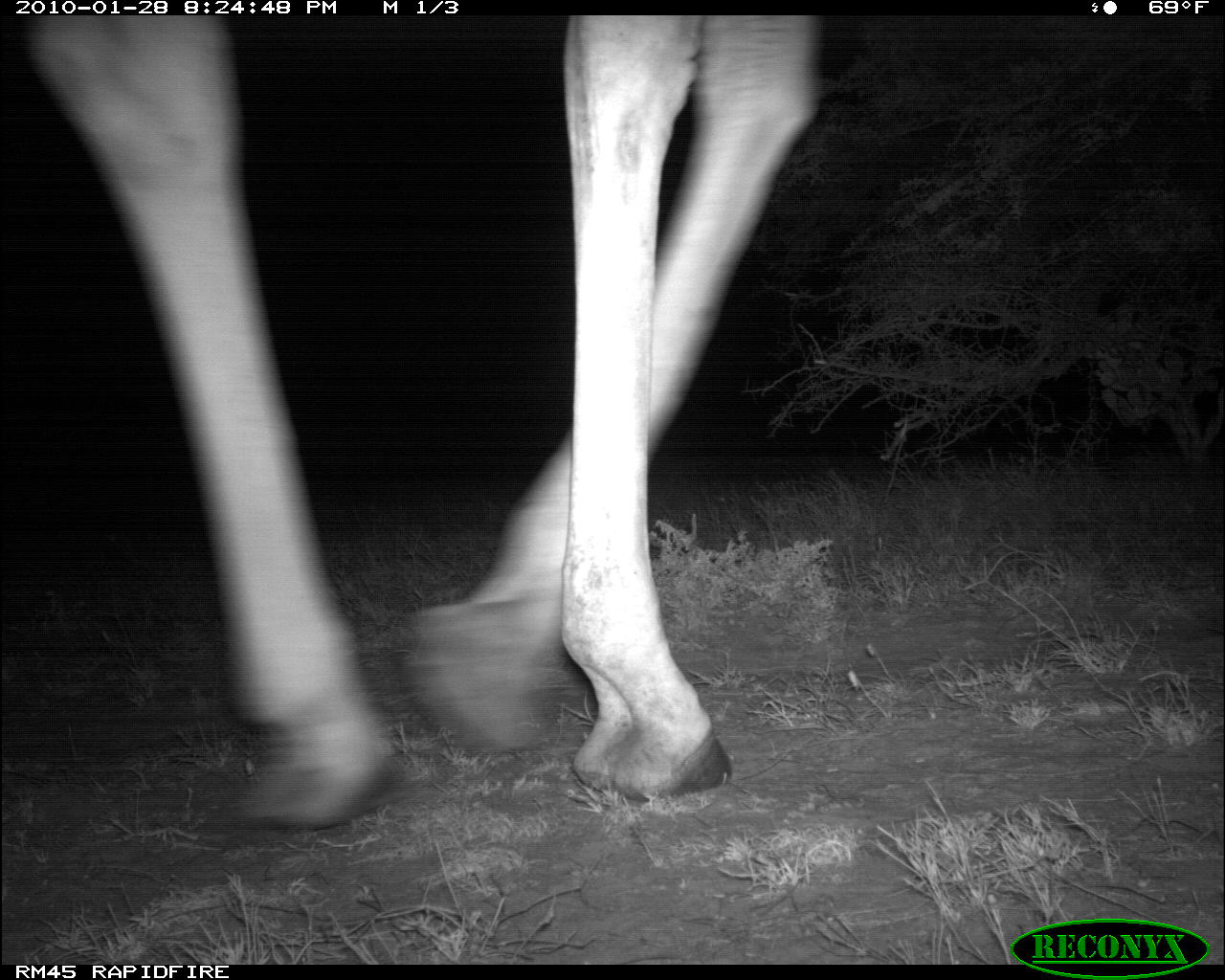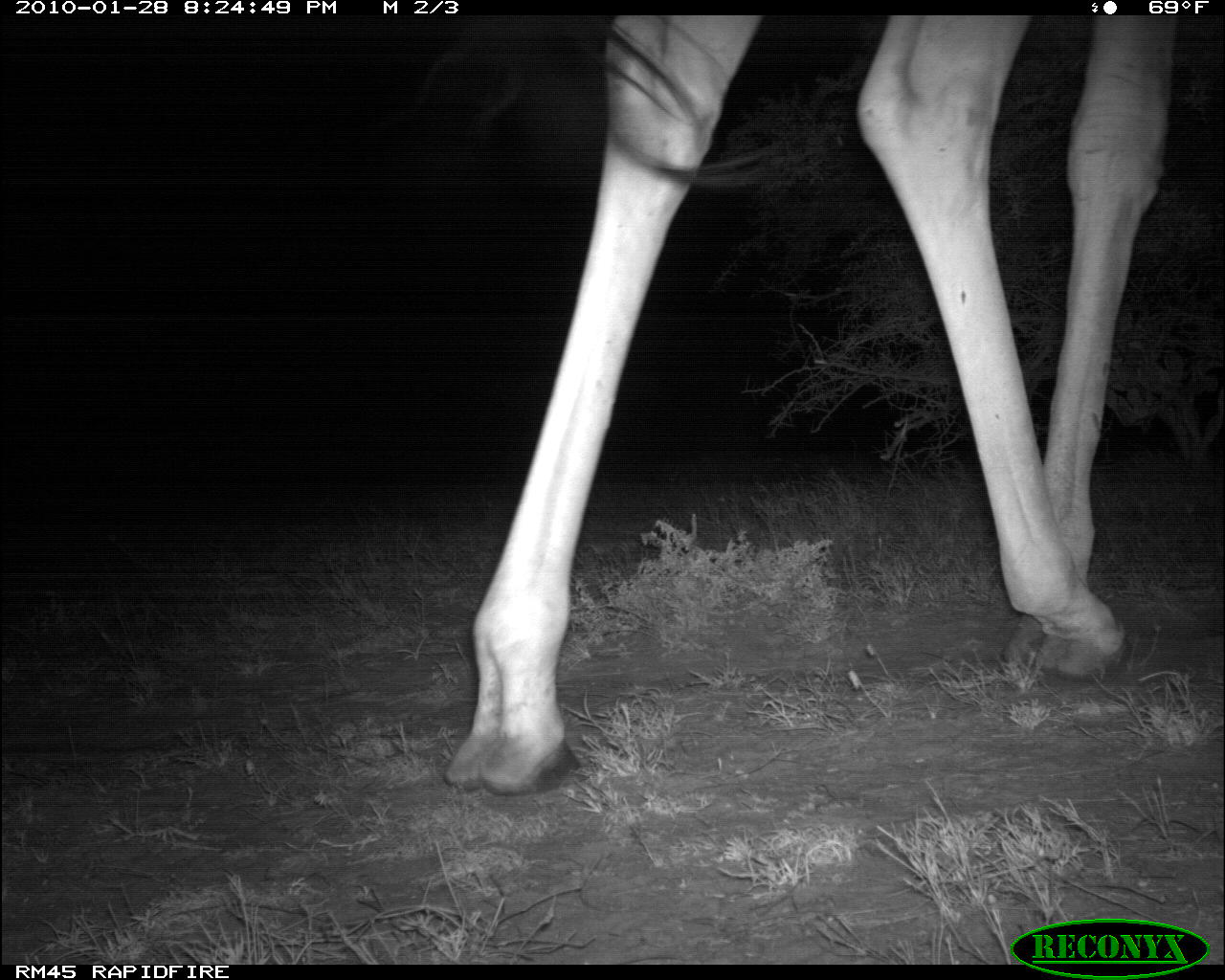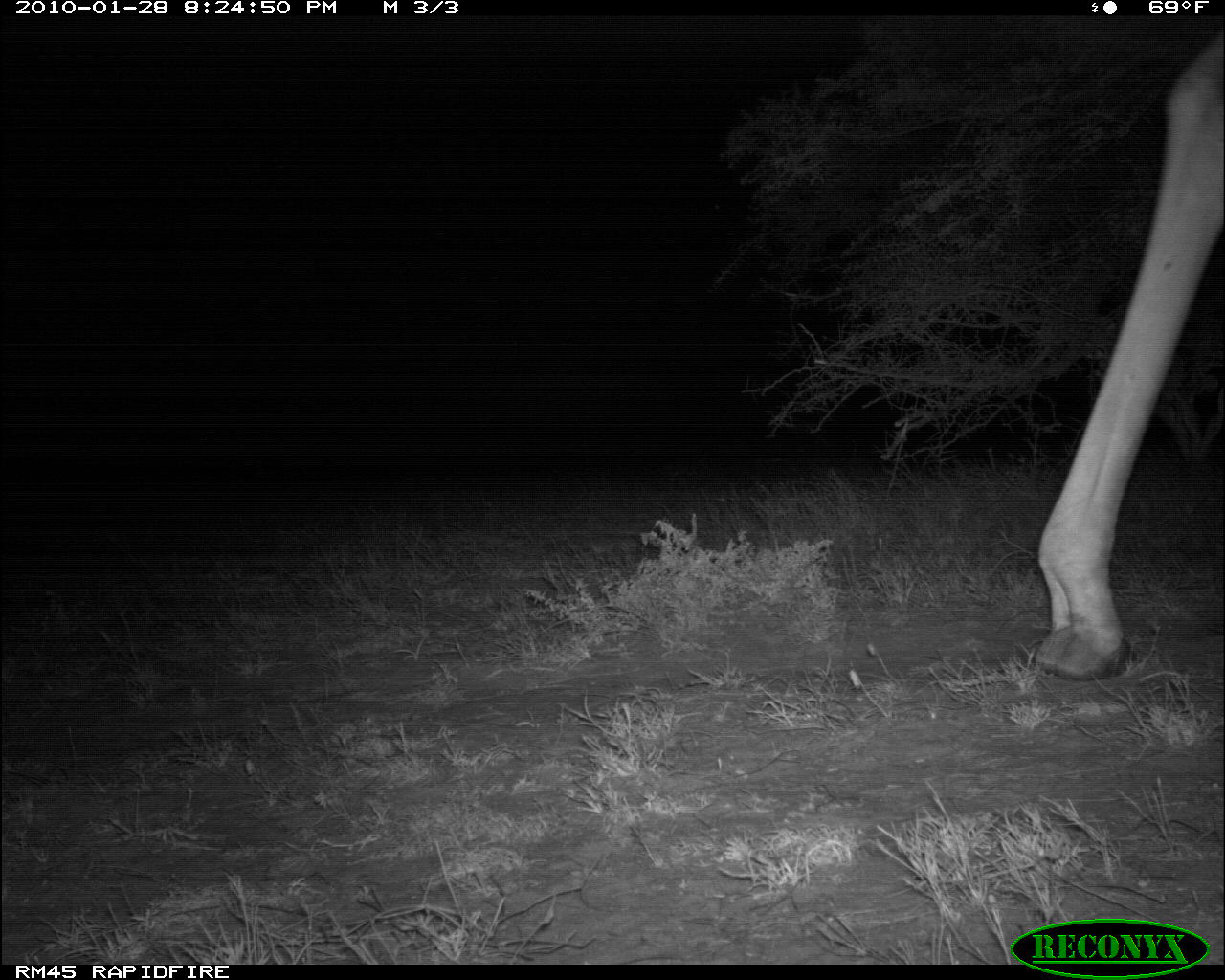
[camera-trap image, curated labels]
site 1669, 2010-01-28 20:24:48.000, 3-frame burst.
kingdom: Animalia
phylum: Chordata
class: Mammalia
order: Artiodactyla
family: Giraffidae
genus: Giraffa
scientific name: Giraffa camelopardalis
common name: giraffe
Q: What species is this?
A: Giraffa camelopardalis (giraffe).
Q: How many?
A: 1.